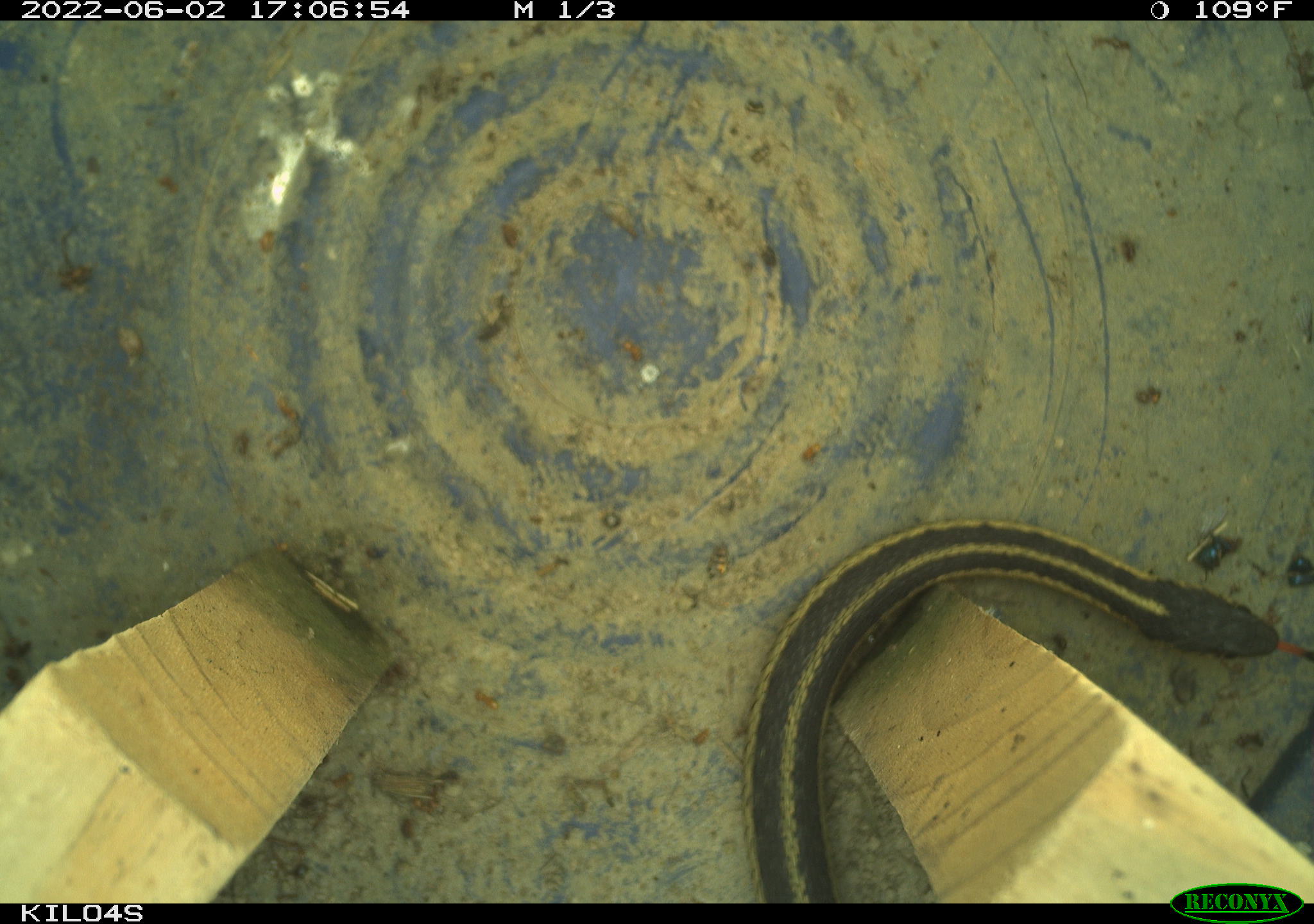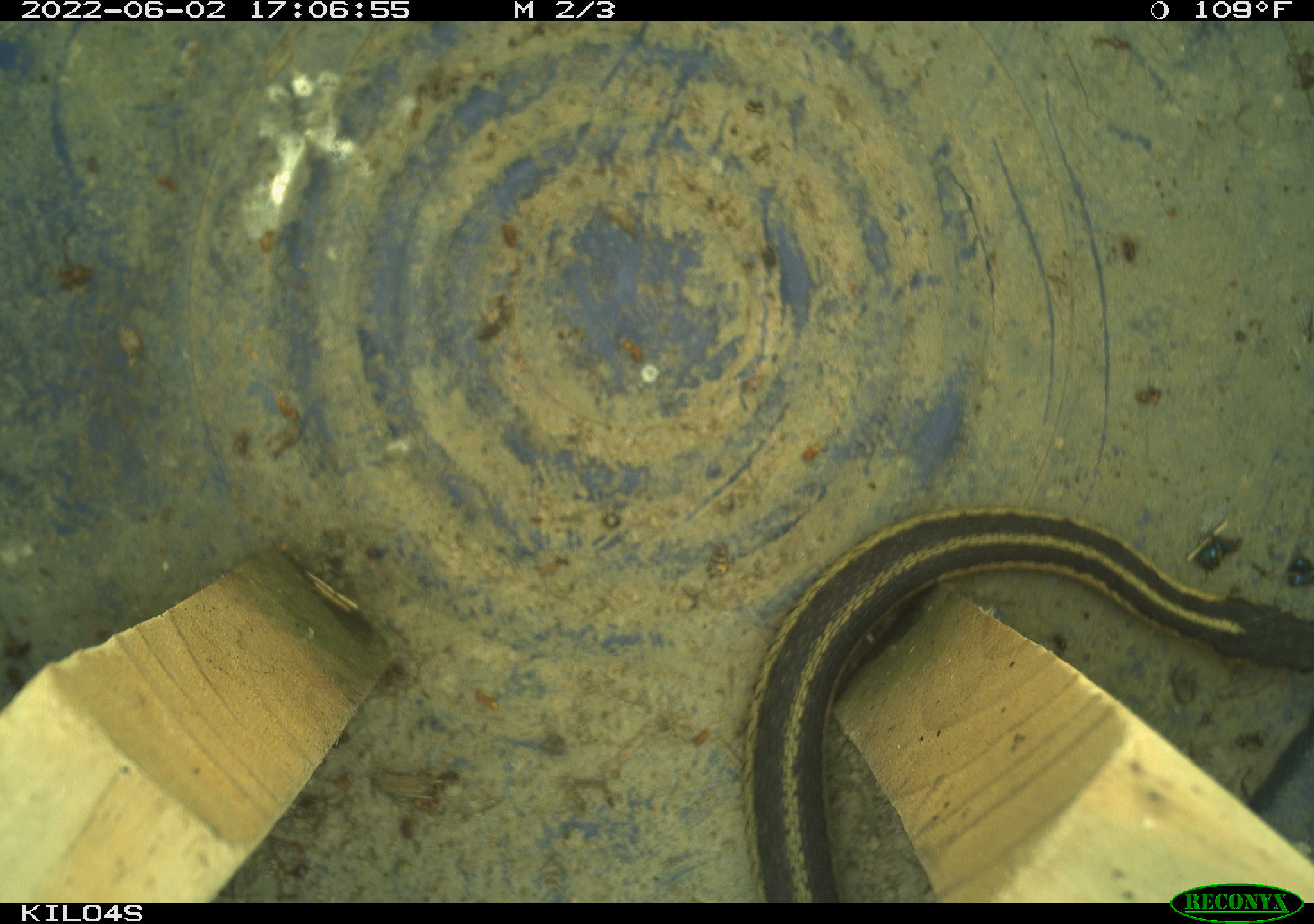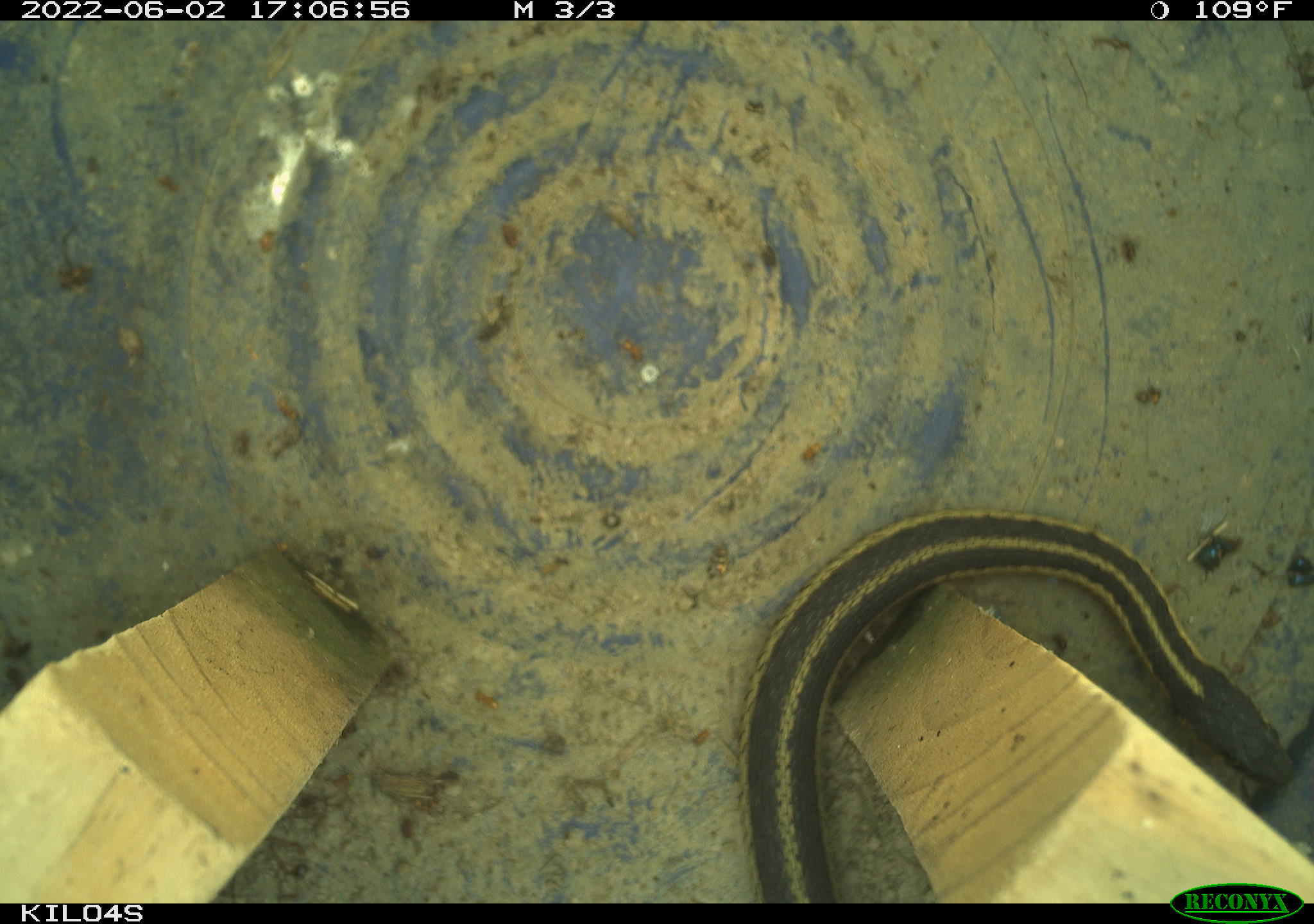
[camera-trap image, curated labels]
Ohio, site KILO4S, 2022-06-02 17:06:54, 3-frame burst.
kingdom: Animalia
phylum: Chordata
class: Reptilia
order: Squamata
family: Colubridae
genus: Thamnophis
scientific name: Thamnophis sirtalis sirtalis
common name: eastern gartersnake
Eastern gartersnake (Thamnophis sirtalis sirtalis).